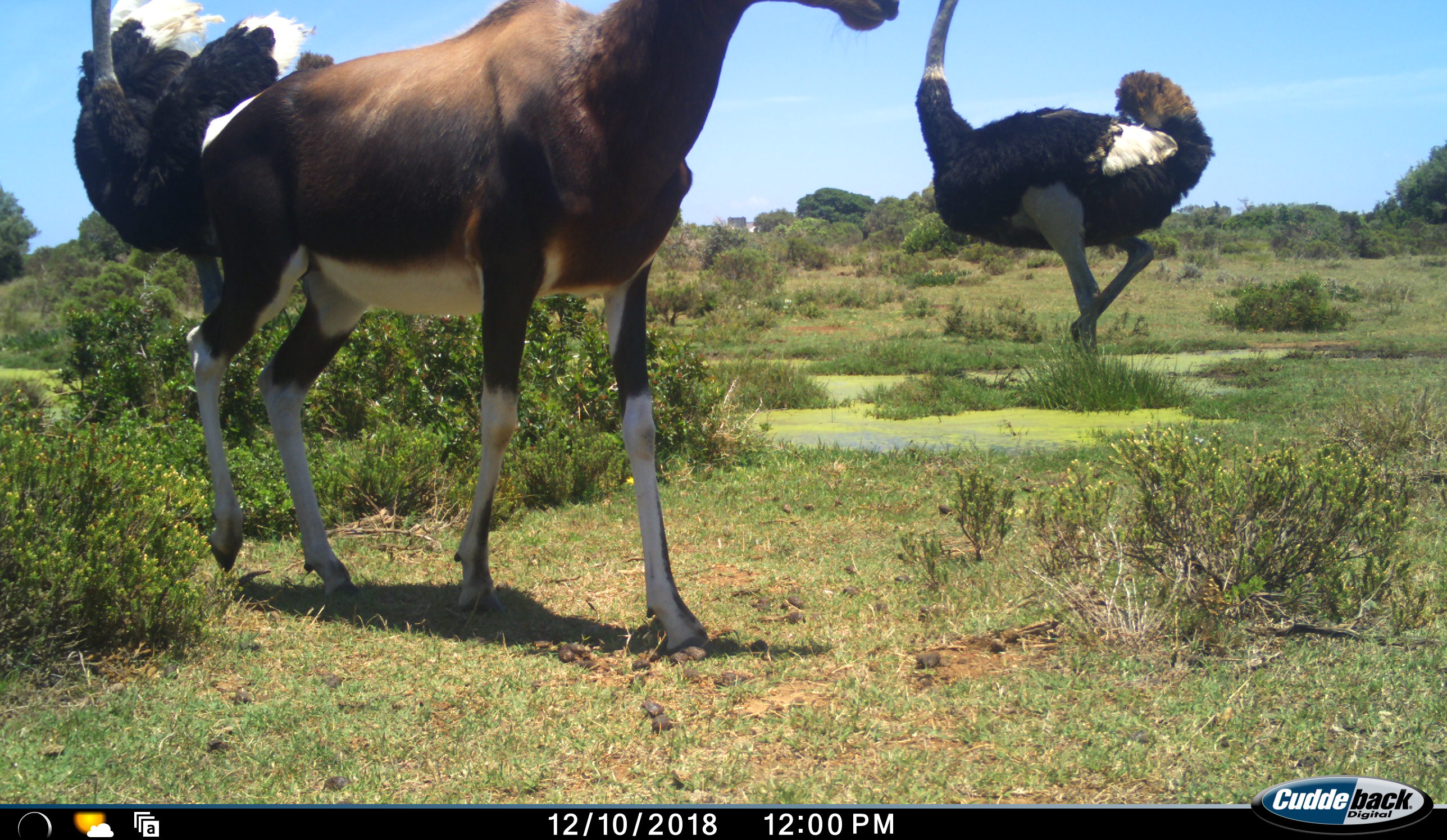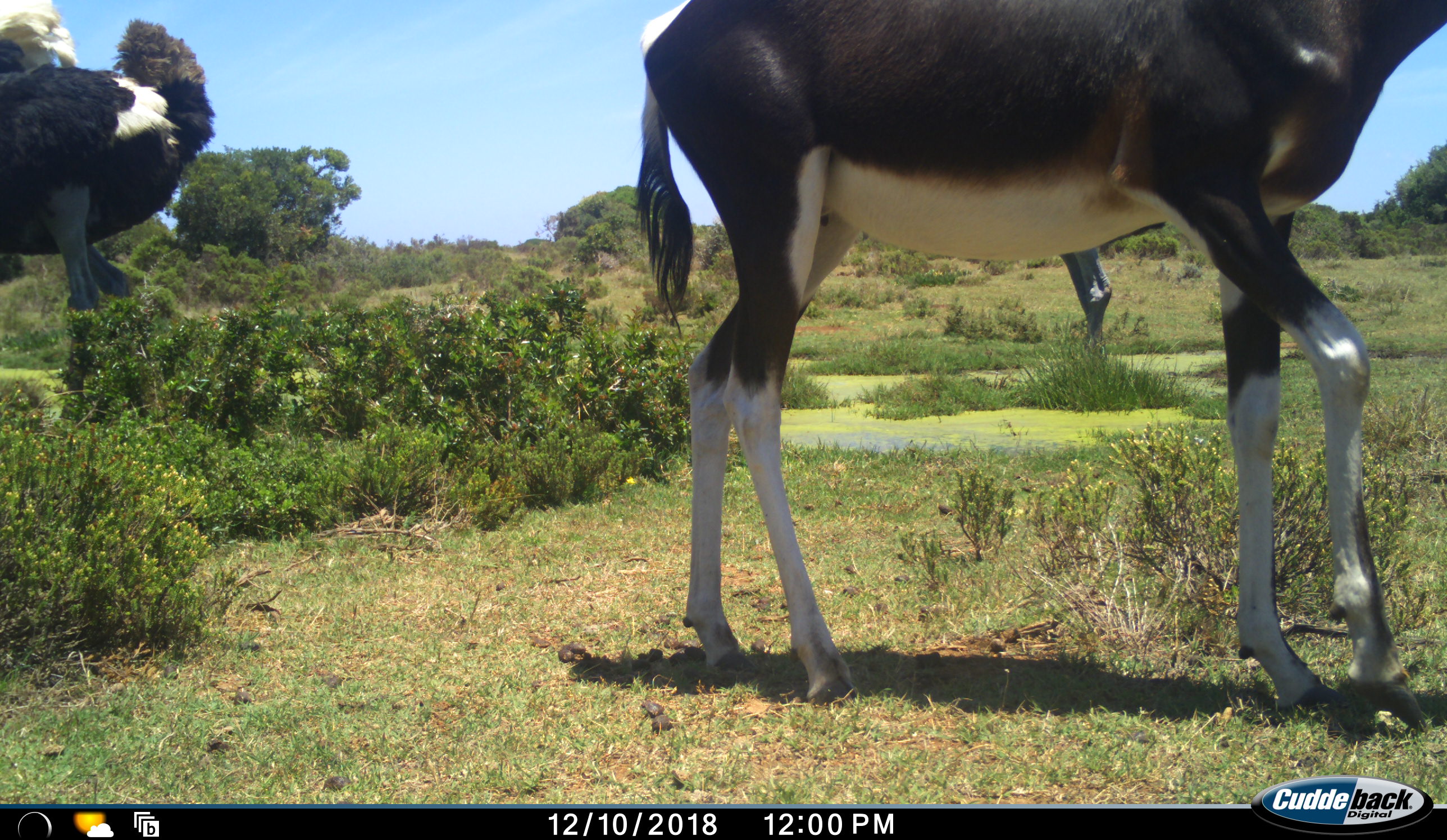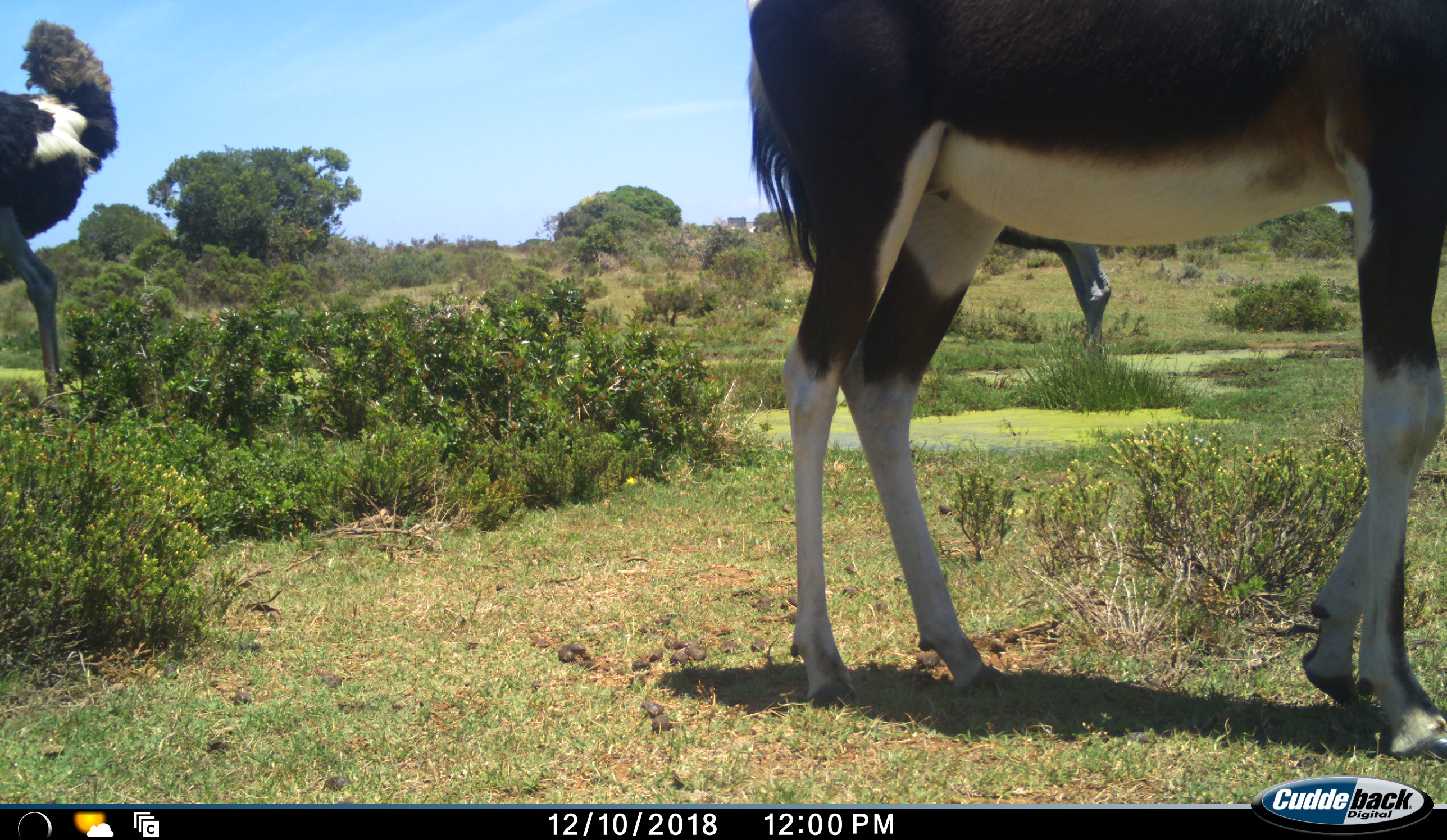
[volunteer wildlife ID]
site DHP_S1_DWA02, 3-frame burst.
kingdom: Animalia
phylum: Chordata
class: Mammalia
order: Artiodactyla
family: Bovidae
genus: Damaliscus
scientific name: Damaliscus pygargus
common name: bontebok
Bontebok (Damaliscus pygargus), count 1. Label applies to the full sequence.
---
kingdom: Animalia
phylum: Chordata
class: Aves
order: Struthioniformes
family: Struthionidae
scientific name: Struthionidae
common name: ostrich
Ostrich (Struthionidae), count 2. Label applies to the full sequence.